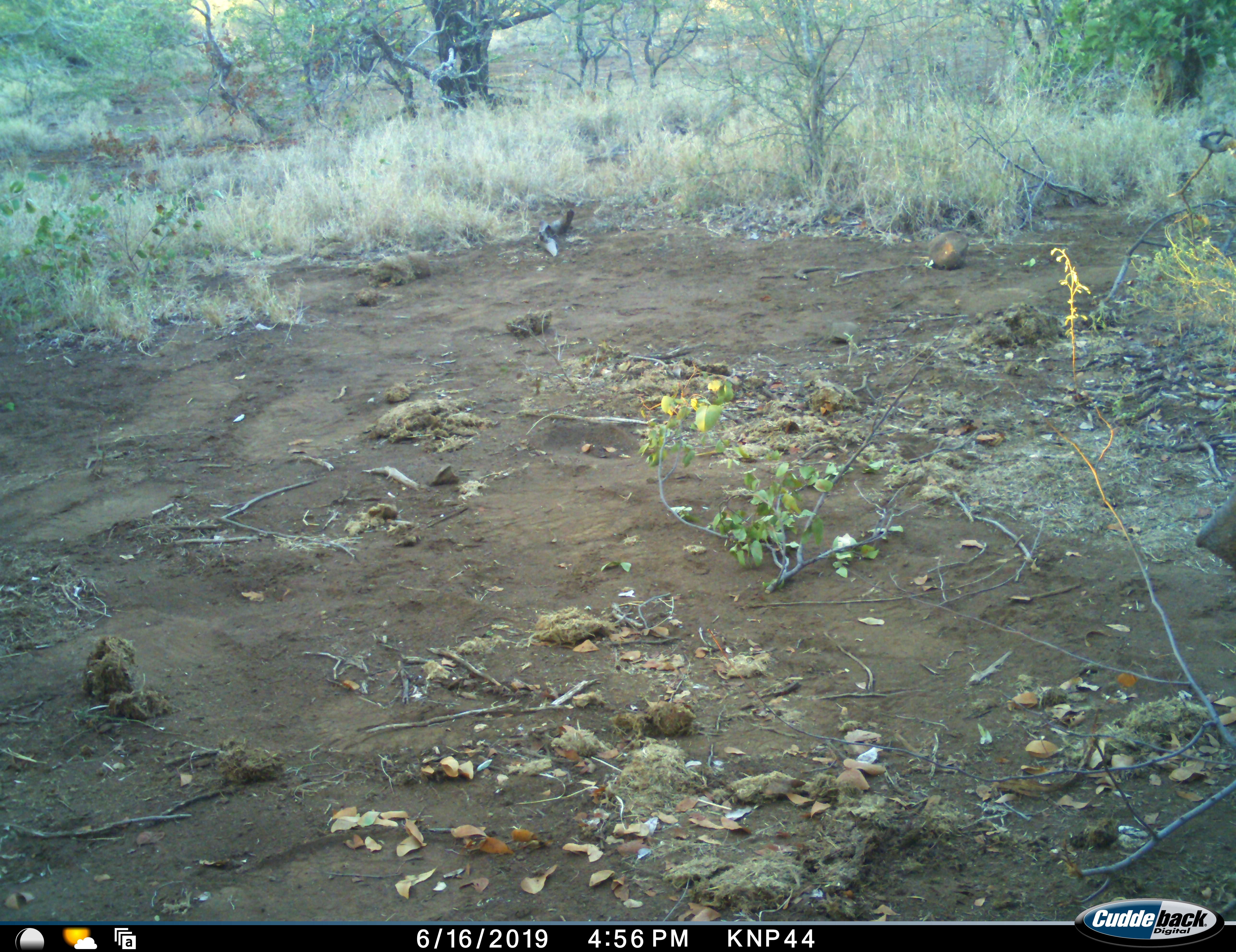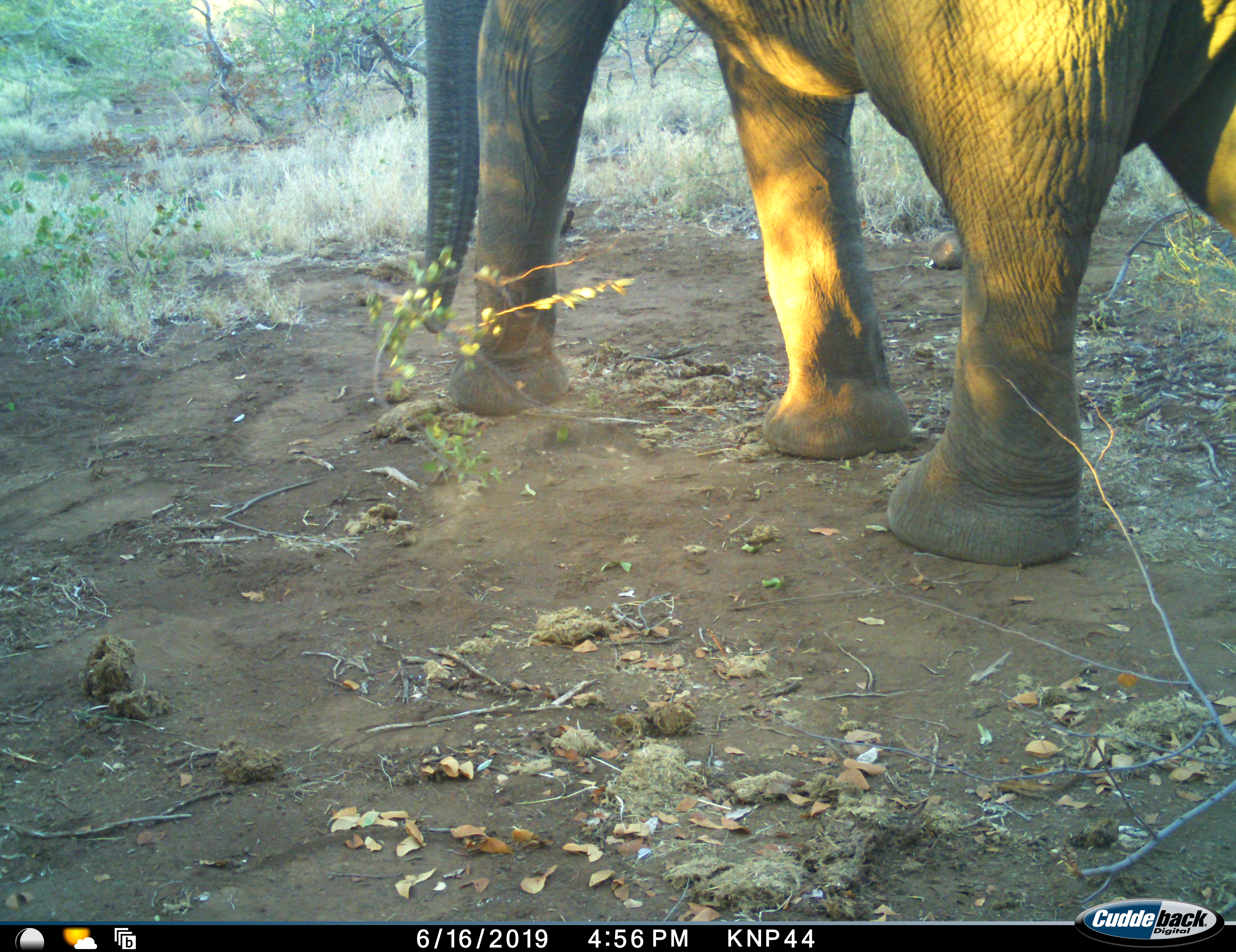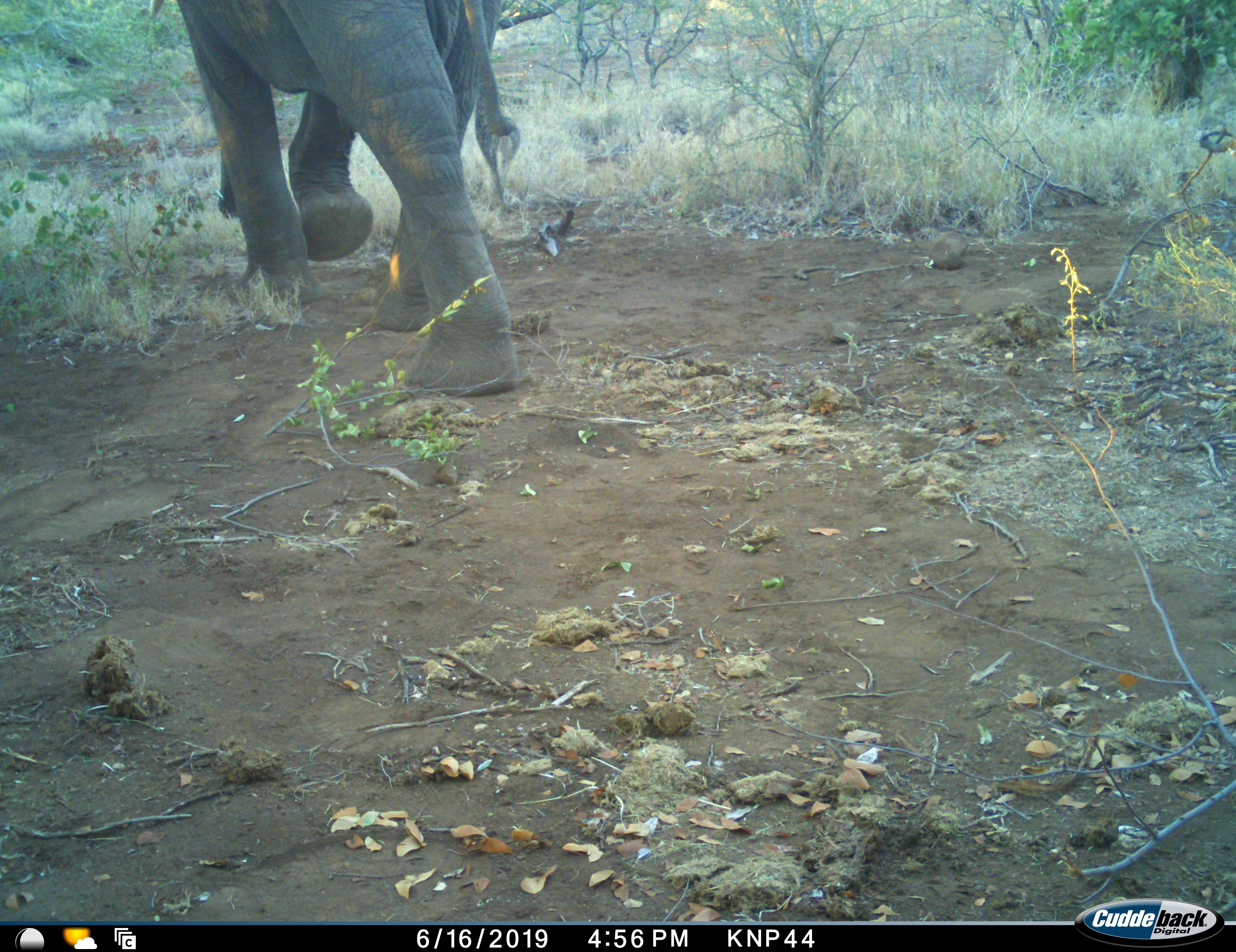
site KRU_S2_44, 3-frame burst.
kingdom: Animalia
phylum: Chordata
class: Mammalia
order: Proboscidea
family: Elephantidae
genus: Loxodonta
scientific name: Loxodonta africana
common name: african bush elephant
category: elephant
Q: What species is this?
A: Elephant (african bush elephant) (Loxodonta africana).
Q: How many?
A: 1.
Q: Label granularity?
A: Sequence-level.